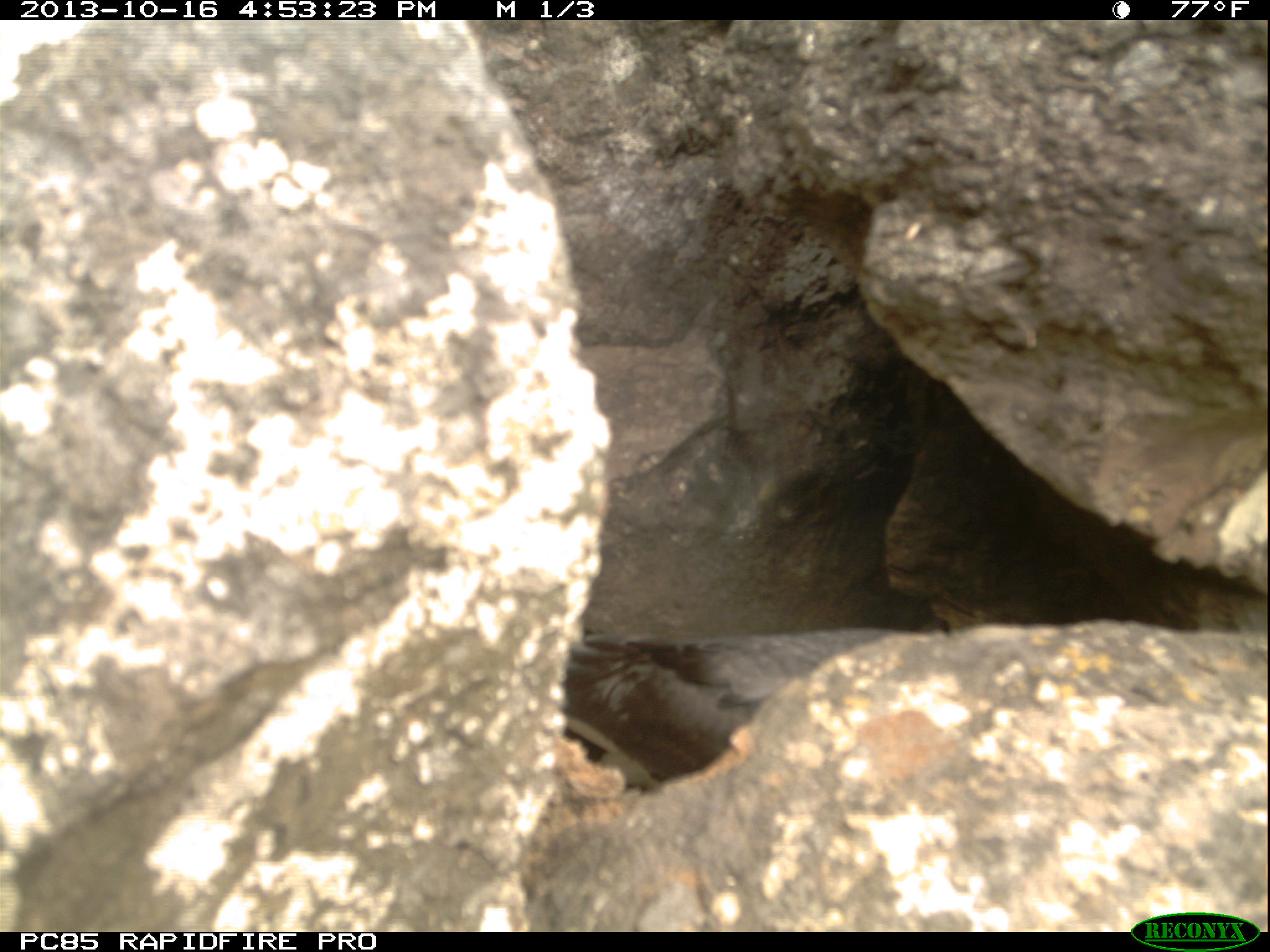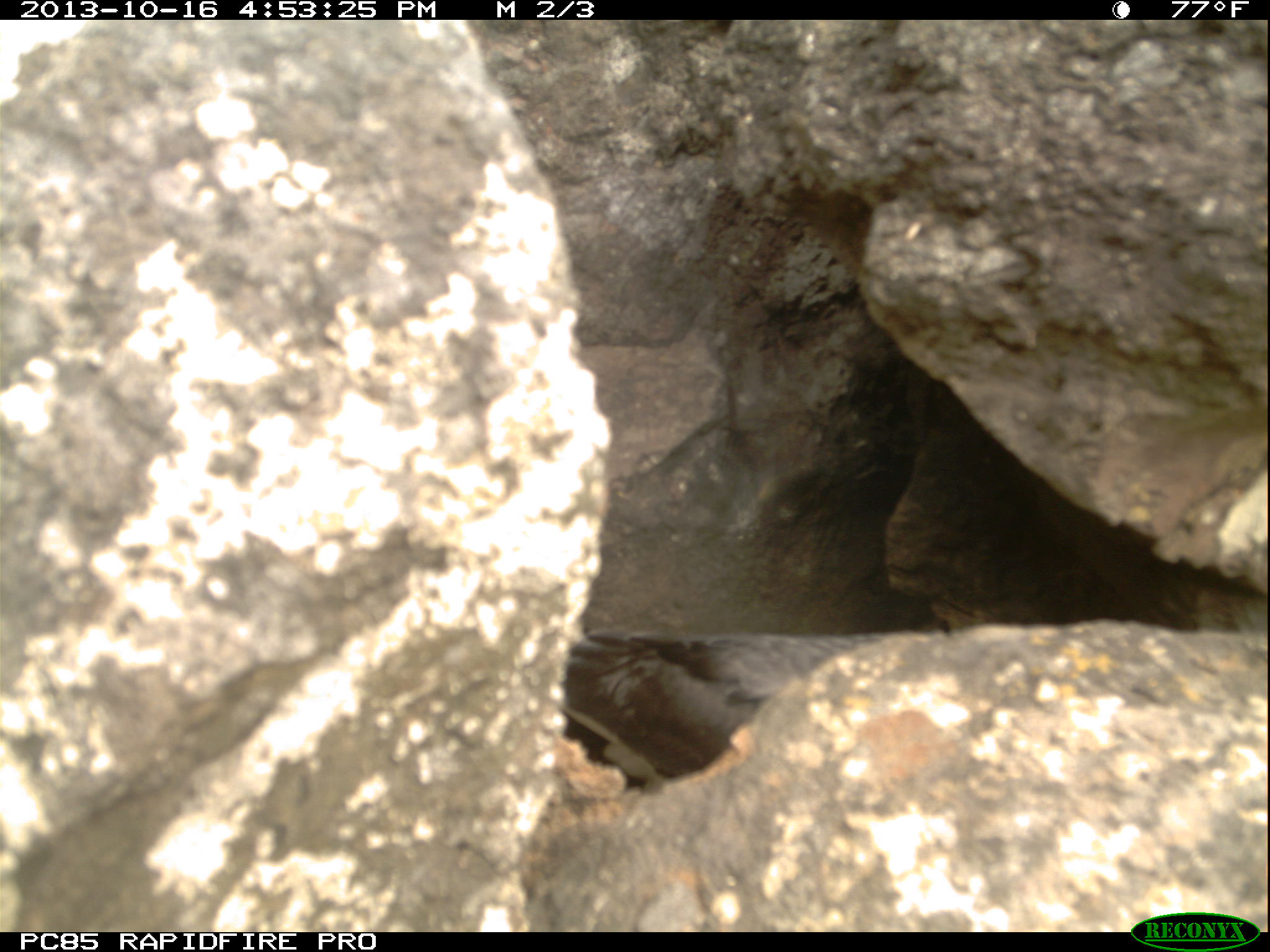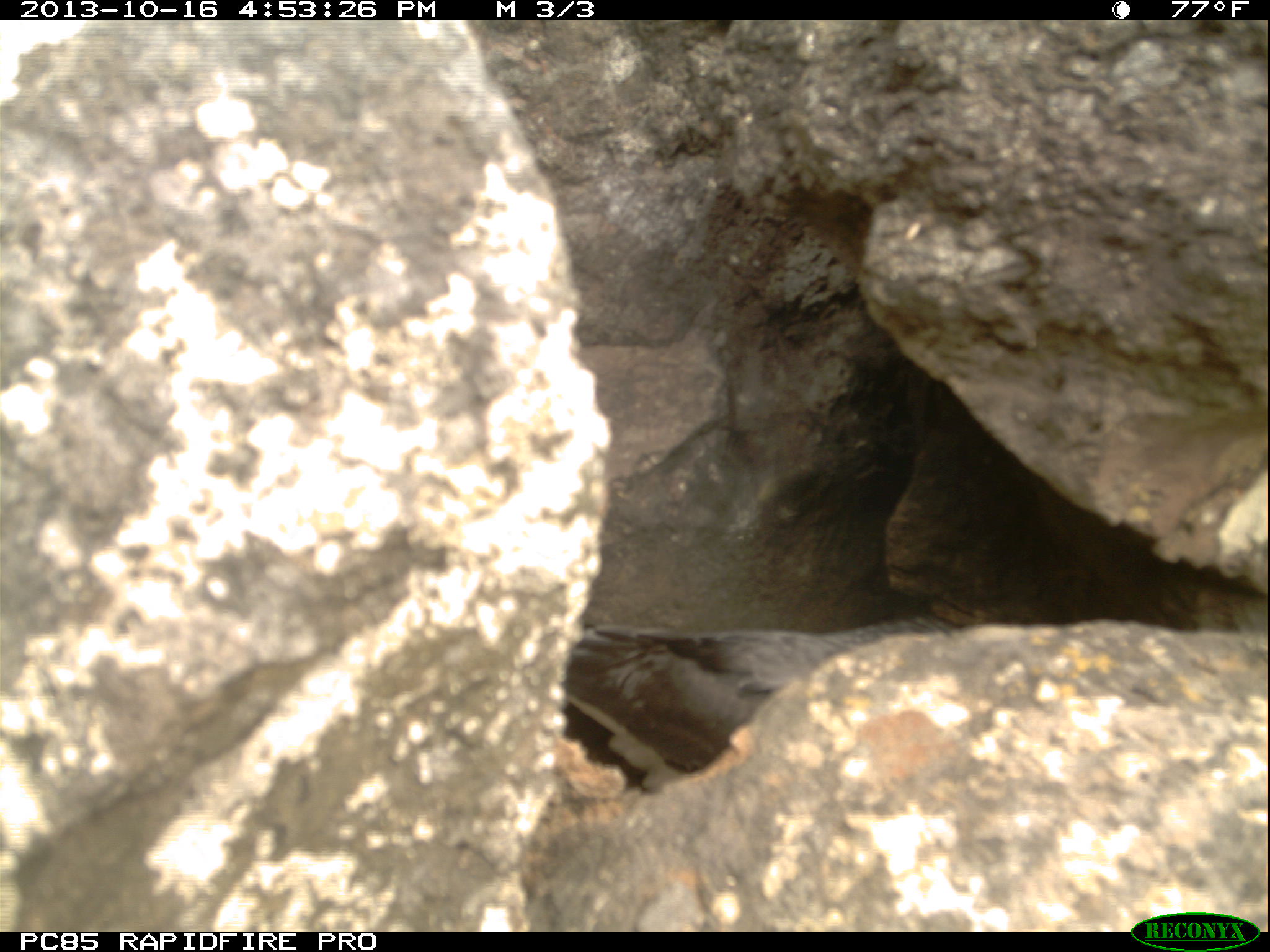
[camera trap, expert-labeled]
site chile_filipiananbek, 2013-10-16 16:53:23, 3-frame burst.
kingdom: Animalia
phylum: Chordata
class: Aves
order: Procellariiformes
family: Procellariidae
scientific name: Procellariidae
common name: petrel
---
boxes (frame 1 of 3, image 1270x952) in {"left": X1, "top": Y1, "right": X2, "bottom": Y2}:
petrel: {"left": 551, "top": 616, "right": 950, "bottom": 819}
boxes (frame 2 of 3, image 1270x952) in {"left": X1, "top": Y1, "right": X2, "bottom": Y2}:
petrel: {"left": 553, "top": 629, "right": 902, "bottom": 800}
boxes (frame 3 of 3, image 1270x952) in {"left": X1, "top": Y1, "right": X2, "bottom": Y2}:
petrel: {"left": 551, "top": 612, "right": 966, "bottom": 806}